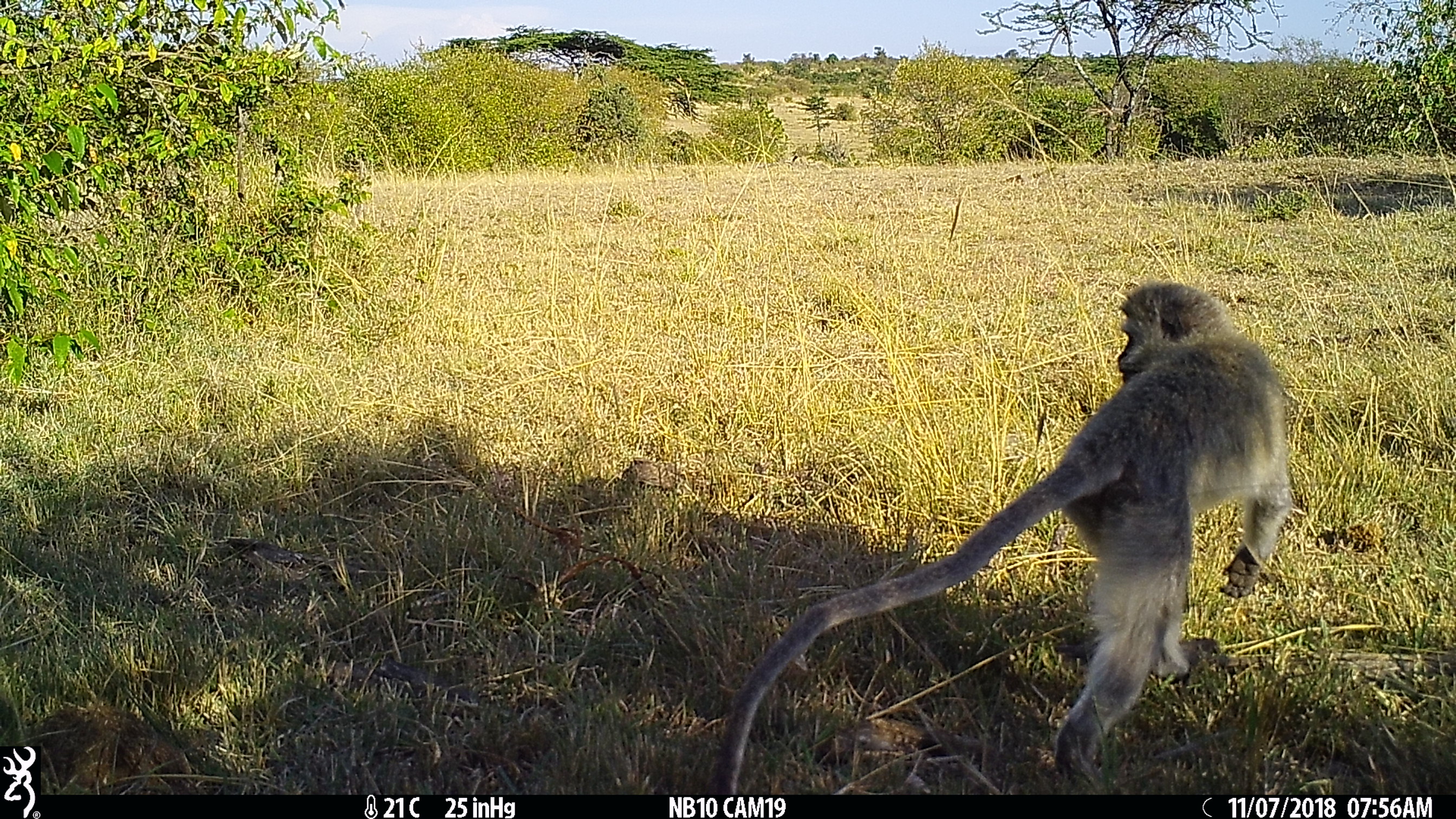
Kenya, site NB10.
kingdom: Animalia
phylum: Chordata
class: Mammalia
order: Primates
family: Cercopithecidae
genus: Chlorocebus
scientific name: Chlorocebus pygerythrus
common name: vervet monkey